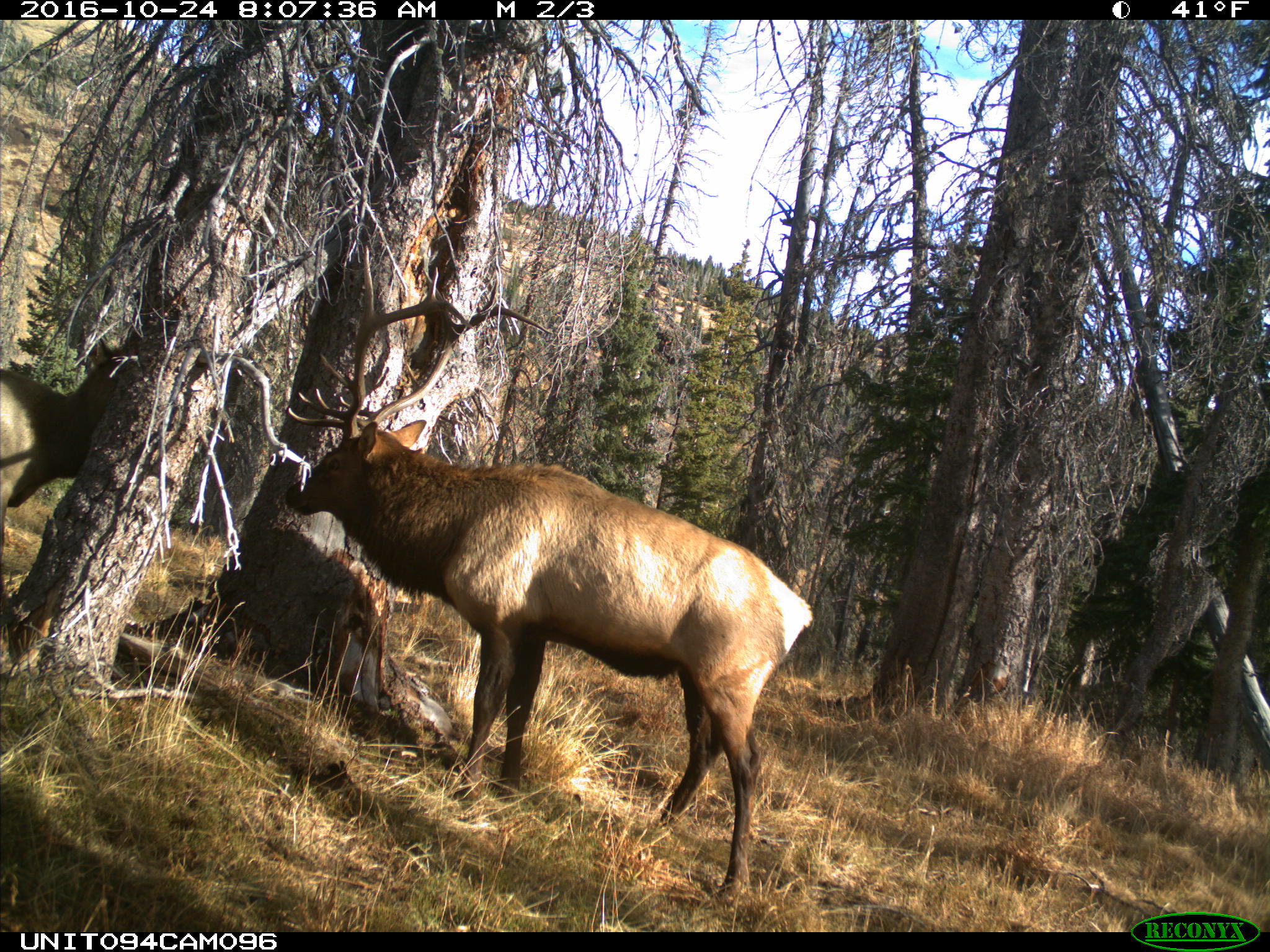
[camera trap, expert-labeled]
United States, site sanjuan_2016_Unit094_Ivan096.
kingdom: Animalia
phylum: Chordata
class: Mammalia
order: Artiodactyla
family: Cervidae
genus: Cervus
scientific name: Cervus elaphus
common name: red deer